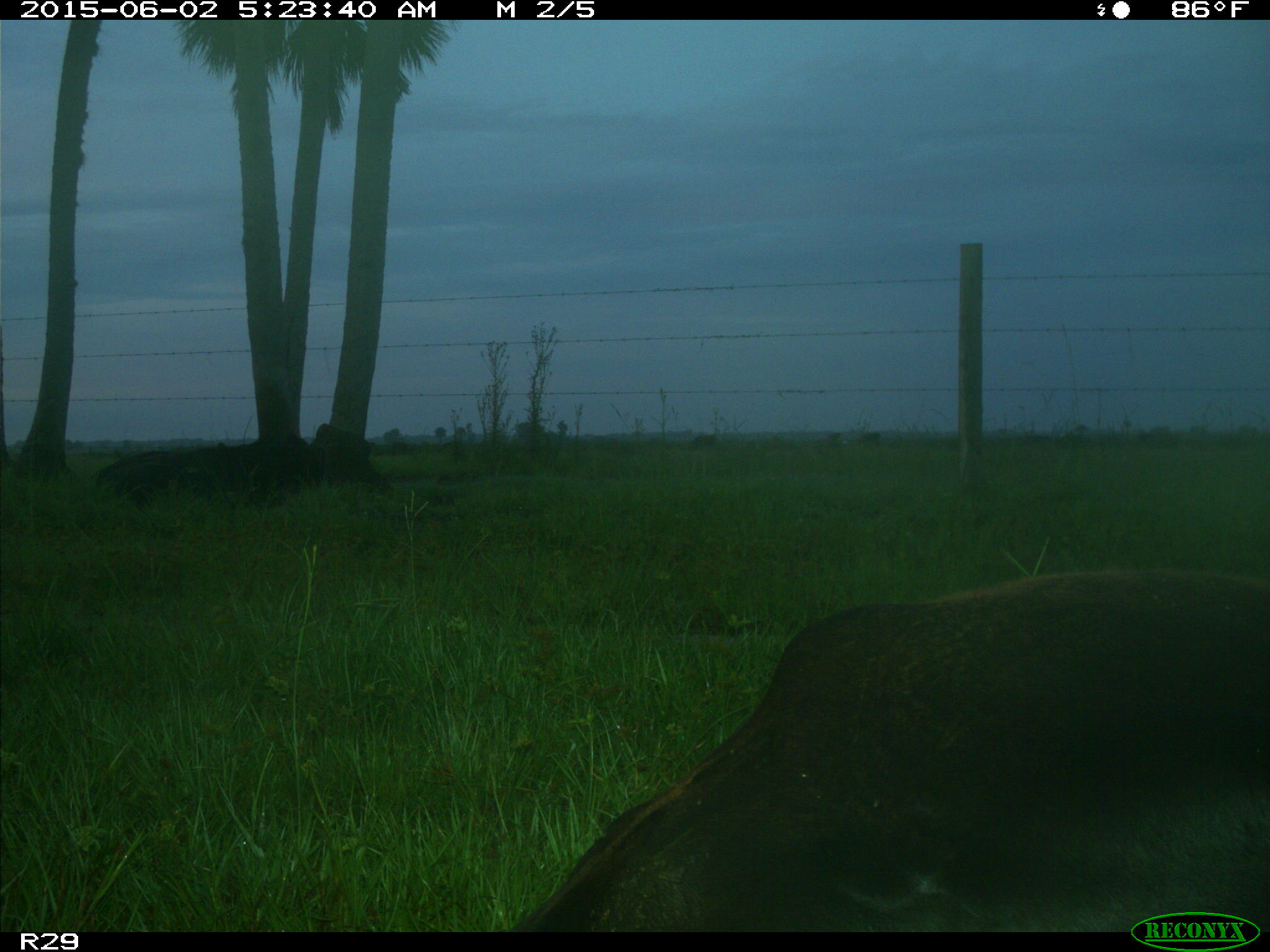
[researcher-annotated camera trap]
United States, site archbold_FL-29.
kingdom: Animalia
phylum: Chordata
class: Mammalia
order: Artiodactyla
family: Bovidae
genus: Bos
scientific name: Bos taurus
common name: domestic cow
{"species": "Bos taurus (domestic cow)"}